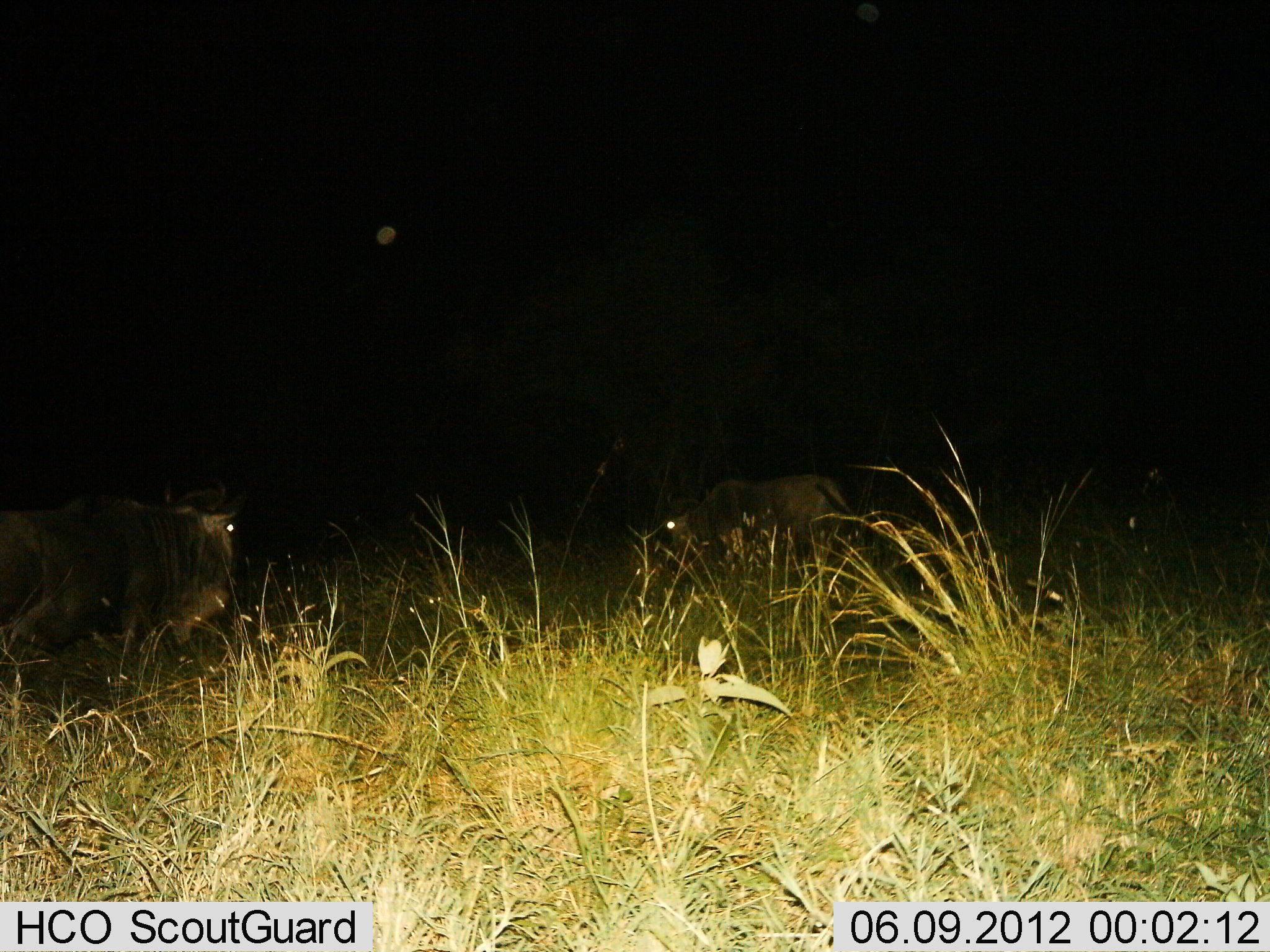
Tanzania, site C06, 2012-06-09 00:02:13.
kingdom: Animalia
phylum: Chordata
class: Mammalia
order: Artiodactyla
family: Bovidae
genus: Connochaetes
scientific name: Connochaetes taurinus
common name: blue wildebeest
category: wildebeest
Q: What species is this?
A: Wildebeest (blue wildebeest) (Connochaetes taurinus).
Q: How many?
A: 2.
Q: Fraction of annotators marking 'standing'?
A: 70%.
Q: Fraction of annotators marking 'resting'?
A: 0%.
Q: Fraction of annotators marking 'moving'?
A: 30%.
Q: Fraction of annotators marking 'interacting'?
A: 0%.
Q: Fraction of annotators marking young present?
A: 0%.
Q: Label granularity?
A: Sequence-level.